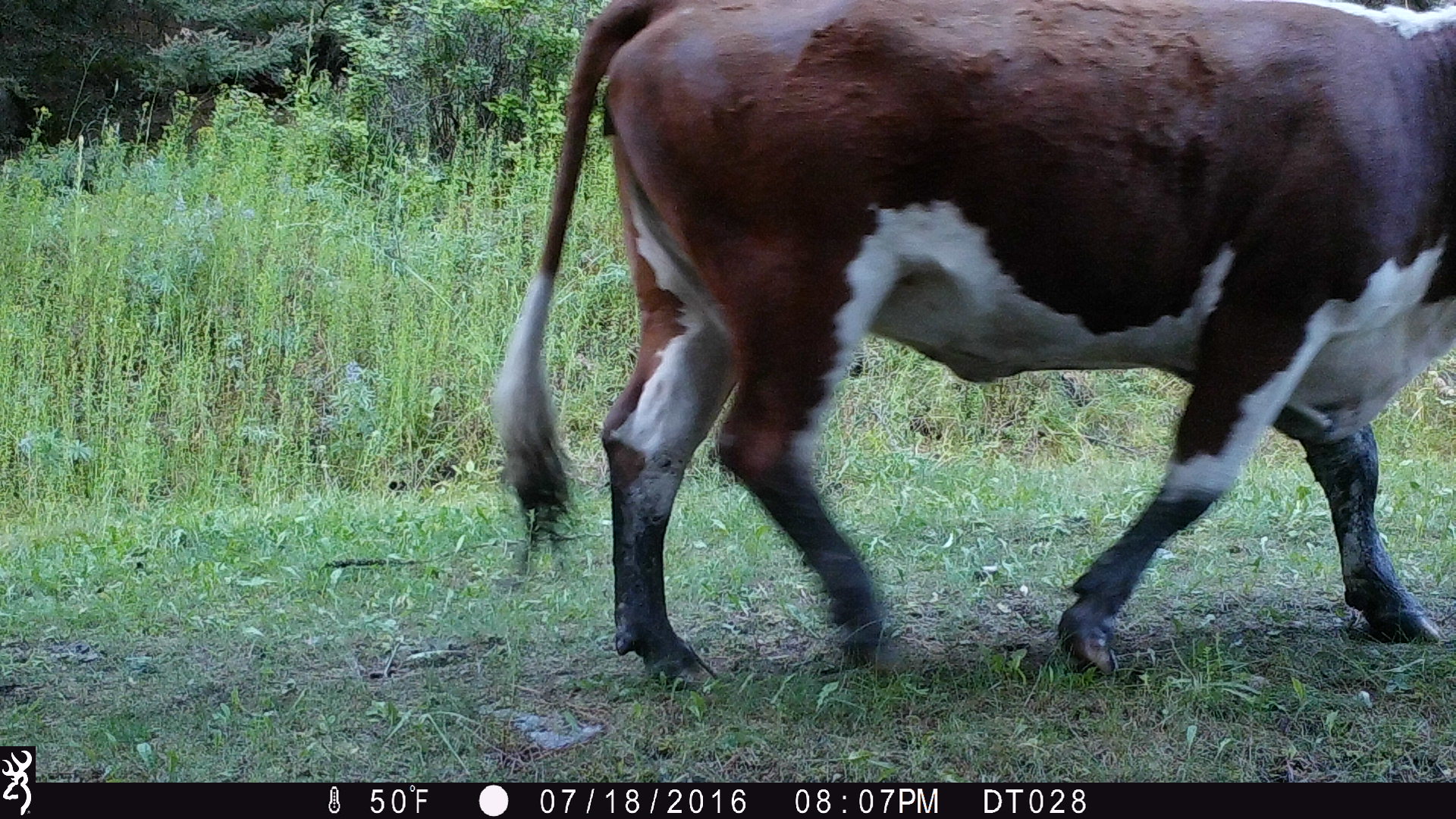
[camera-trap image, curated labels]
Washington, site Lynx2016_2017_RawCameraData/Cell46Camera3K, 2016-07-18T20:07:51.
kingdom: Animalia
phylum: Chordata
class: Mammalia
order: Artiodactyla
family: Bovidae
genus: Bos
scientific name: Bos taurus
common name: domestic cattle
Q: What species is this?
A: Domestic cattle (Bos taurus).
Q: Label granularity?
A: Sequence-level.